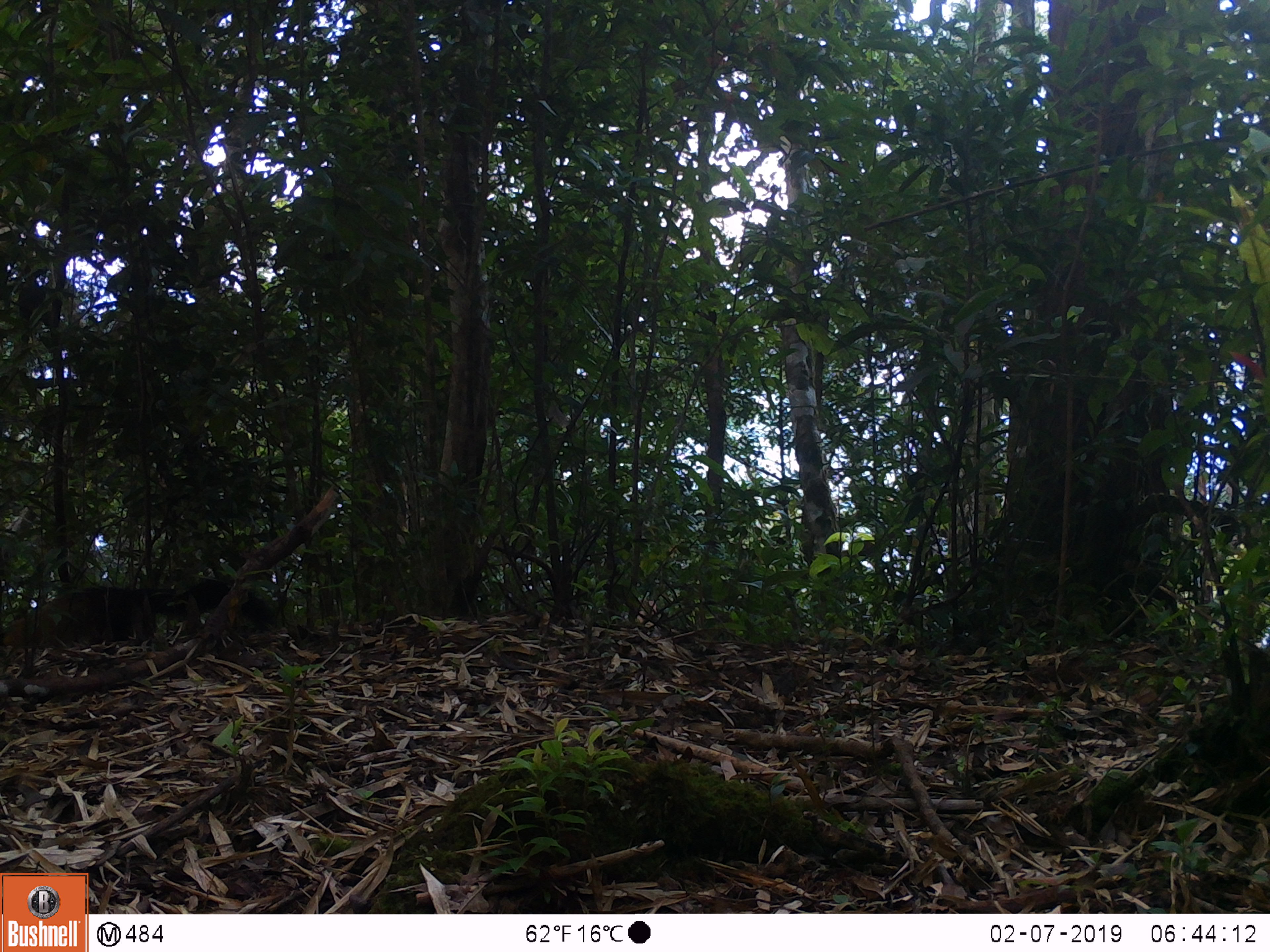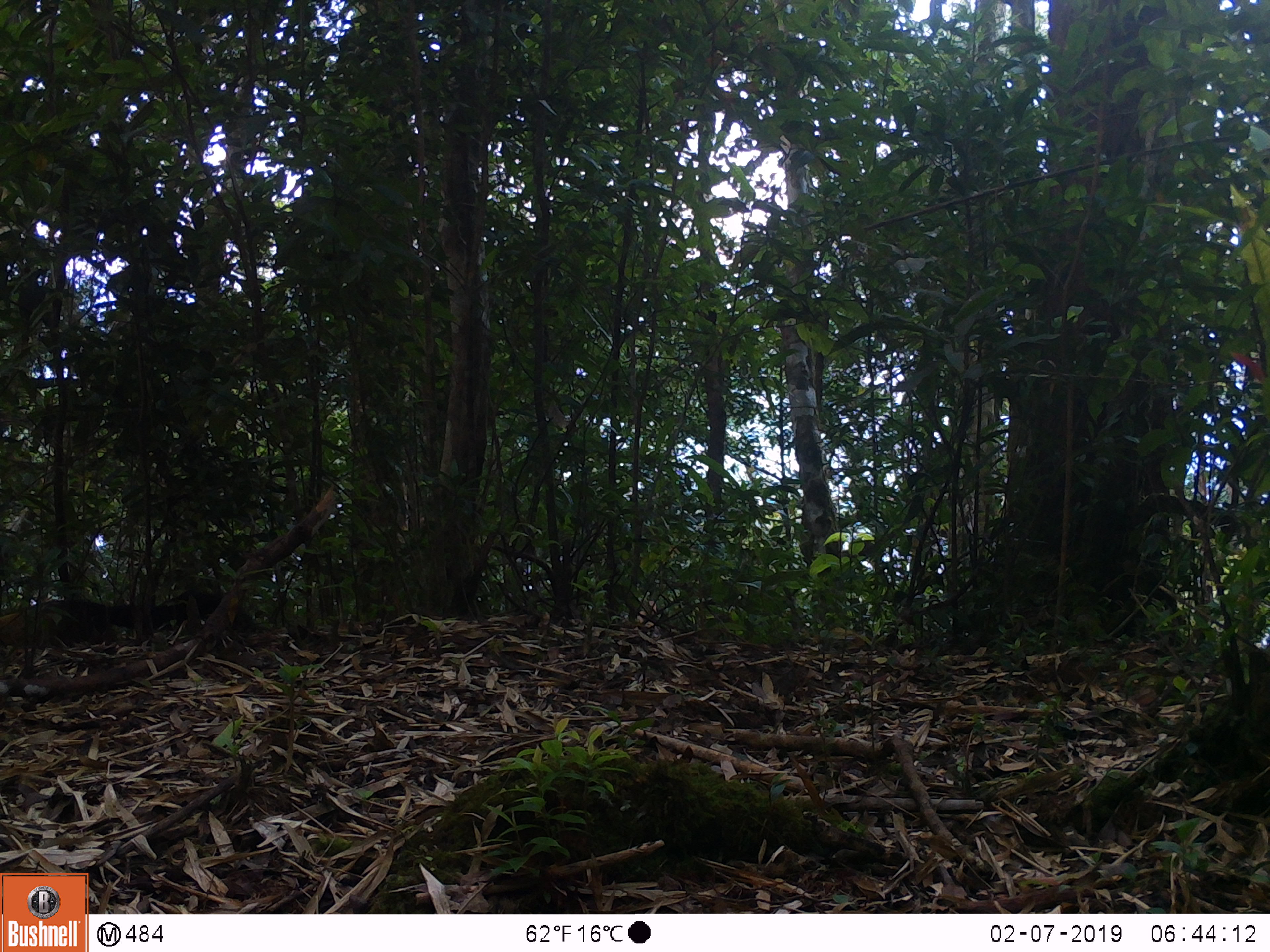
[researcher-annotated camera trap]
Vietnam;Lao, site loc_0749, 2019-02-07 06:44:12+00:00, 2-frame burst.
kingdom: Animalia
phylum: Chordata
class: Mammalia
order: Carnivora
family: Mustelidae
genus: Martes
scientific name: Martes flavigula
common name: yellow-throated marten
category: yellow throated marten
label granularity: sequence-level